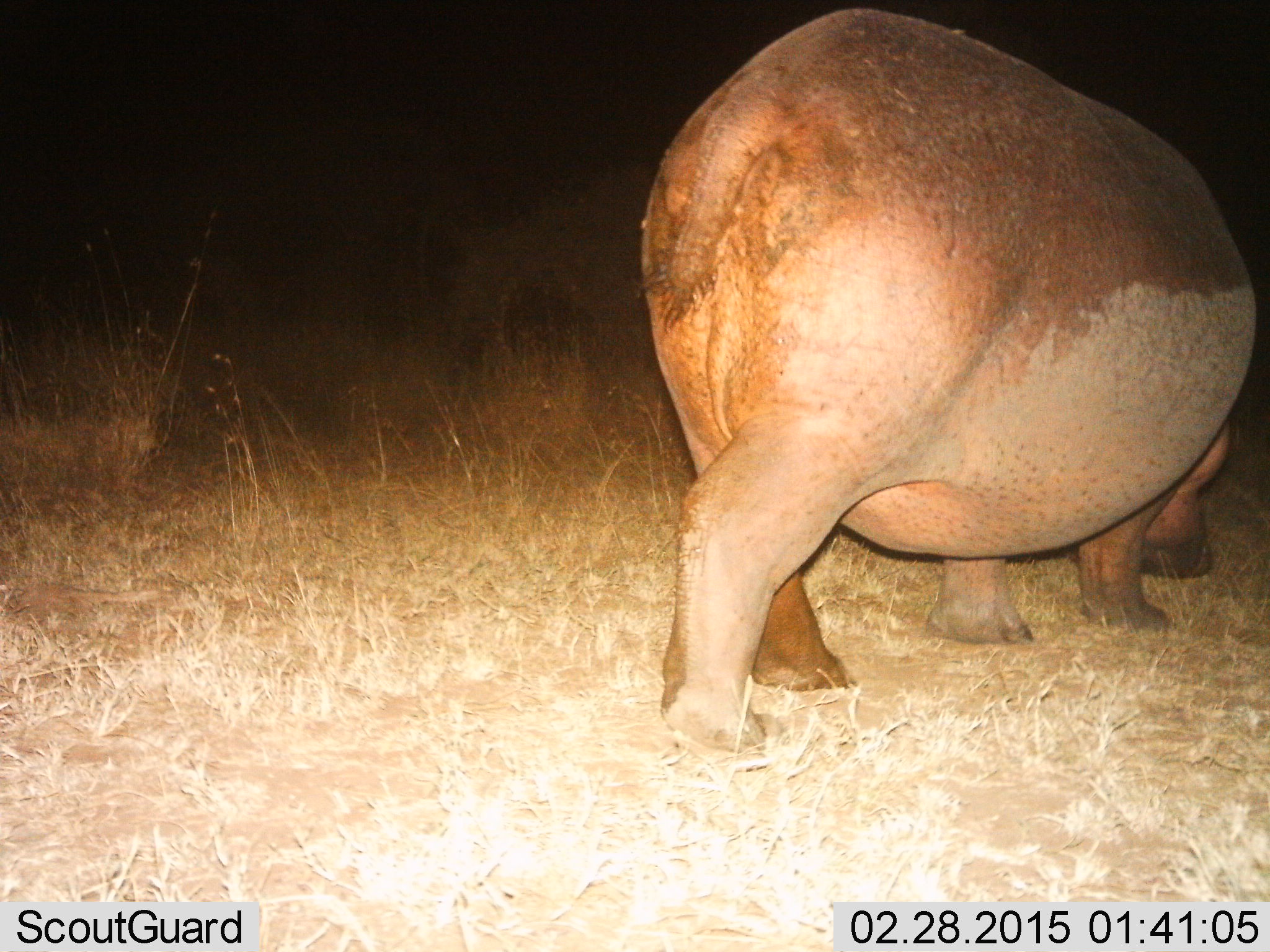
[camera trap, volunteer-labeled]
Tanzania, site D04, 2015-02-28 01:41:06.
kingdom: Animalia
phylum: Chordata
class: Mammalia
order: Artiodactyla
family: Hippopotamidae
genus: Hippopotamus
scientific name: Hippopotamus amphibius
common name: hippopotamus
Hippopotamus (Hippopotamus amphibius), count 1. Behavior (volunteer vote fractions): standing 40%, resting 0%, moving 30%, interacting 0%. Young present (vote fraction): 0%. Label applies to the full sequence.